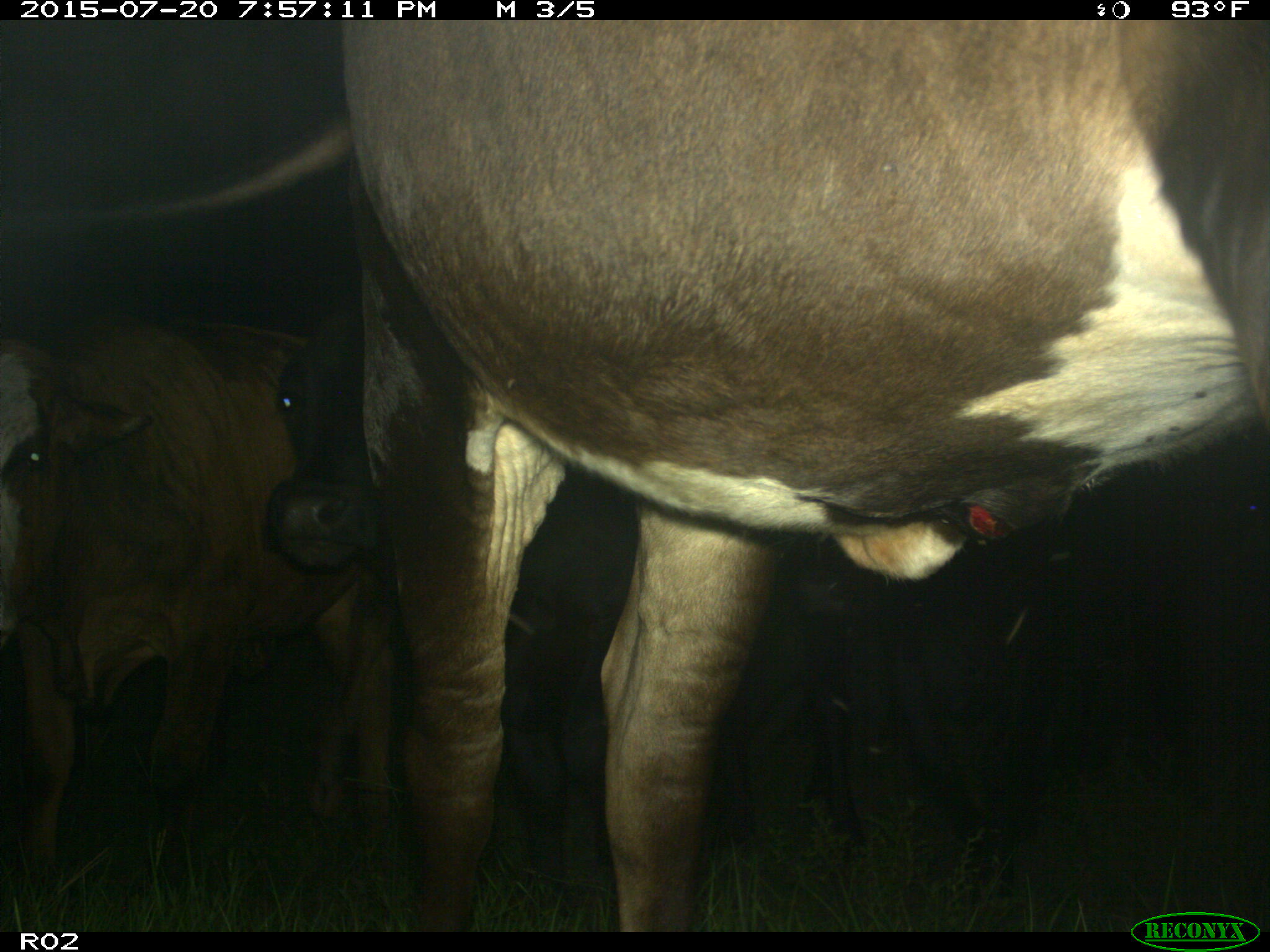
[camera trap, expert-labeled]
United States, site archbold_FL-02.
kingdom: Animalia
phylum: Chordata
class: Mammalia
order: Artiodactyla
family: Bovidae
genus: Bos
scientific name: Bos taurus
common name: domestic cow